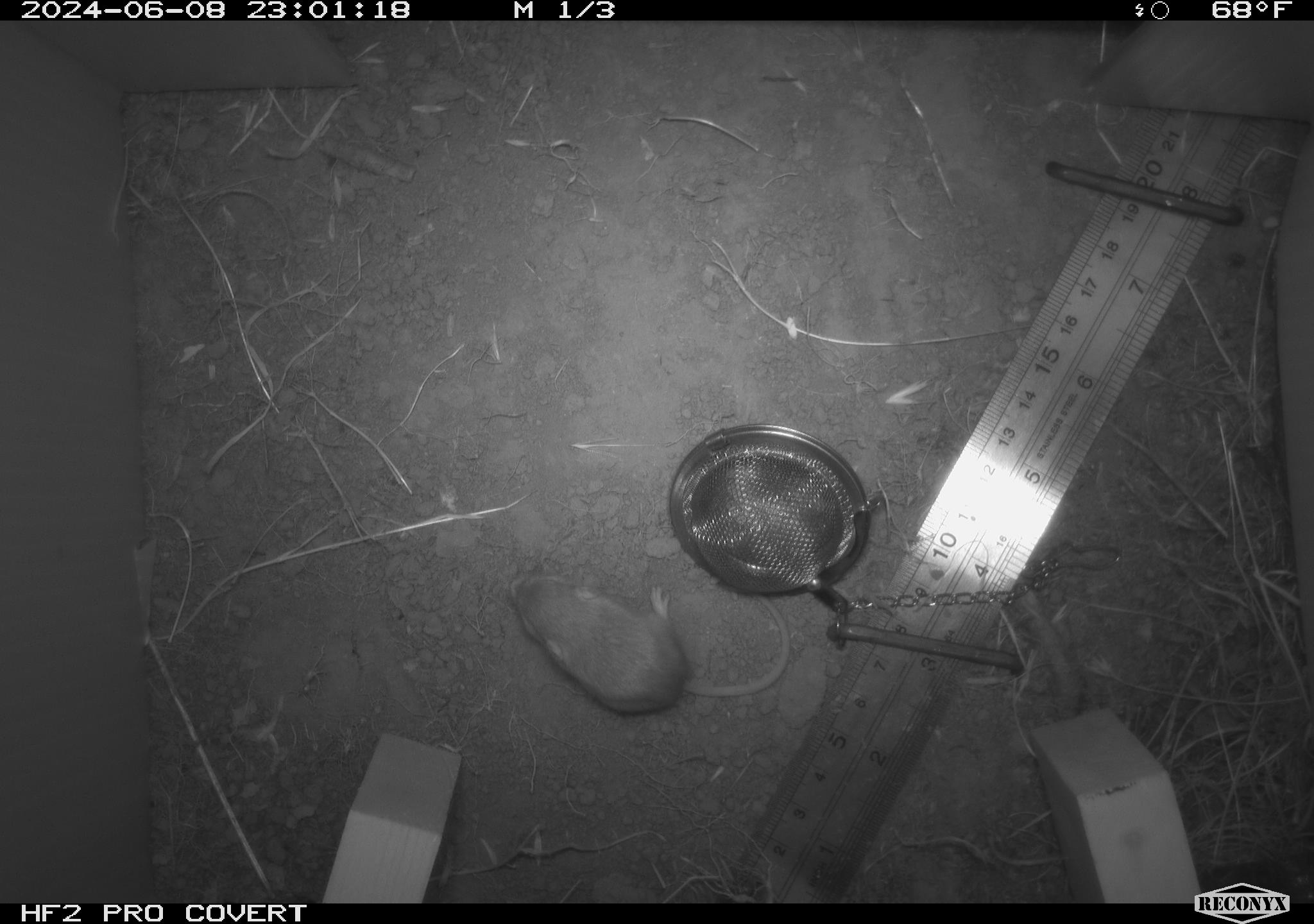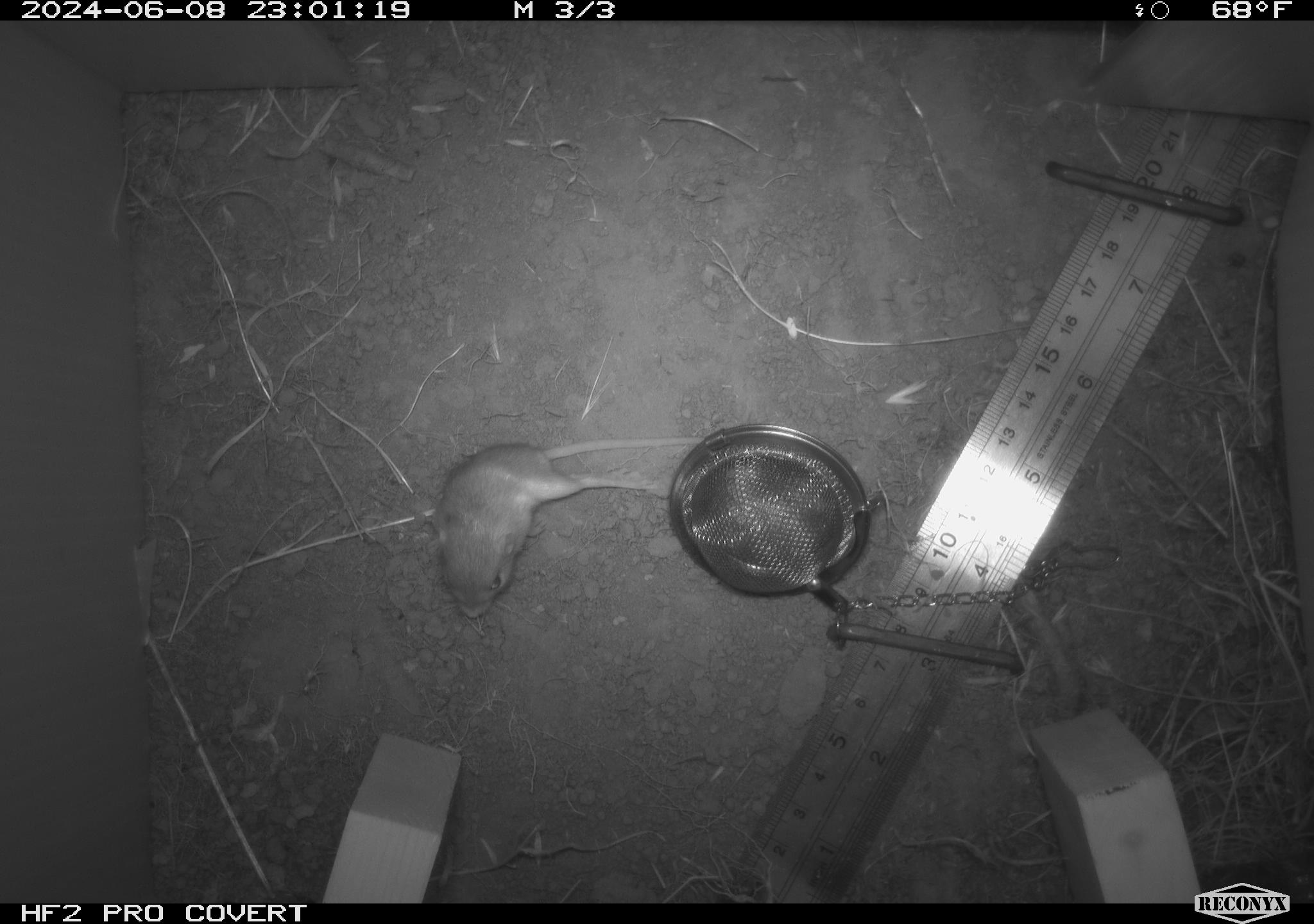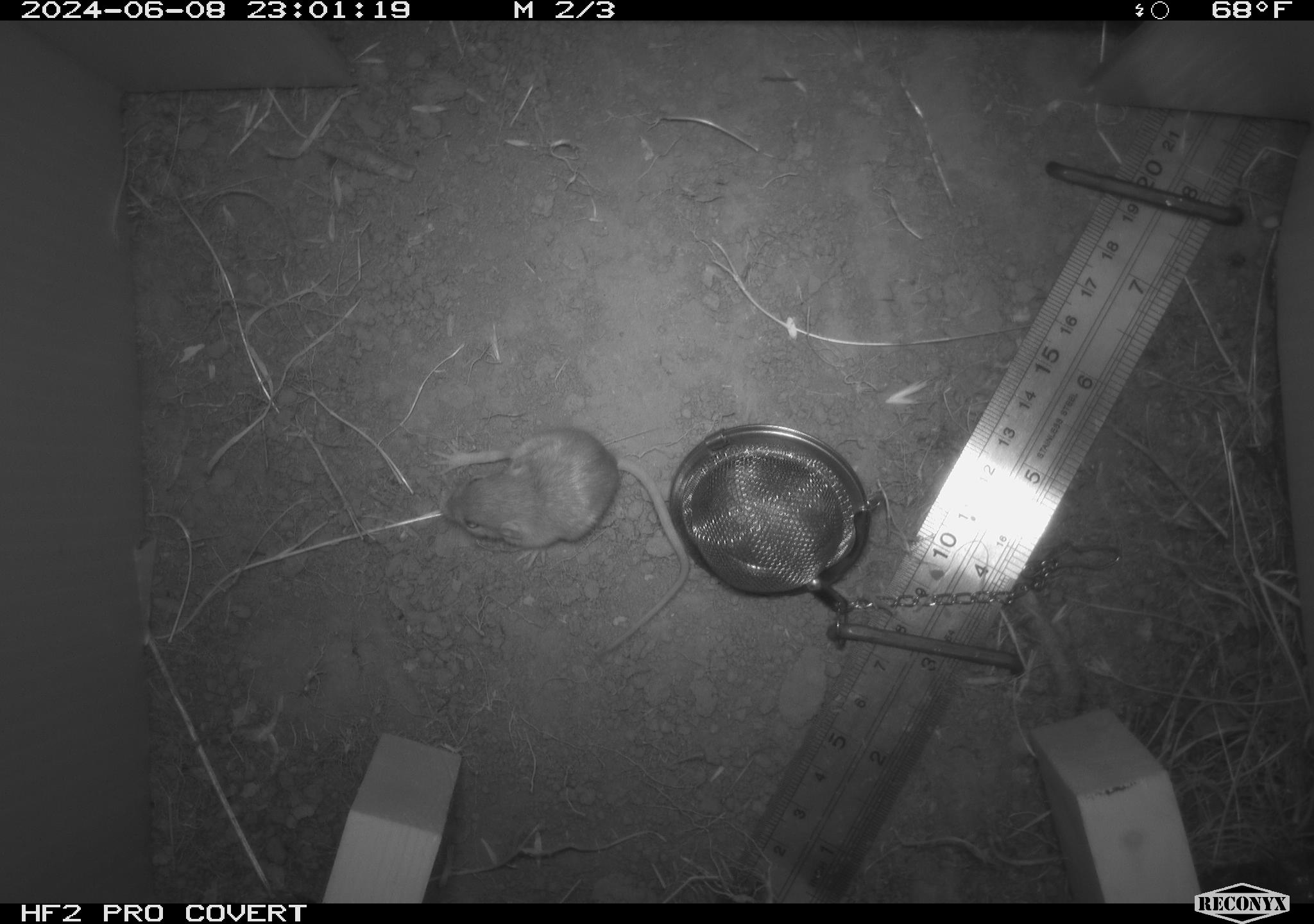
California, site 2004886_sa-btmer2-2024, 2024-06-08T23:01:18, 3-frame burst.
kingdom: Animalia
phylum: Chordata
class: Mammalia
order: Rodentia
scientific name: Rodentia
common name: mouse species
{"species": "mouse species (Rodentia)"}